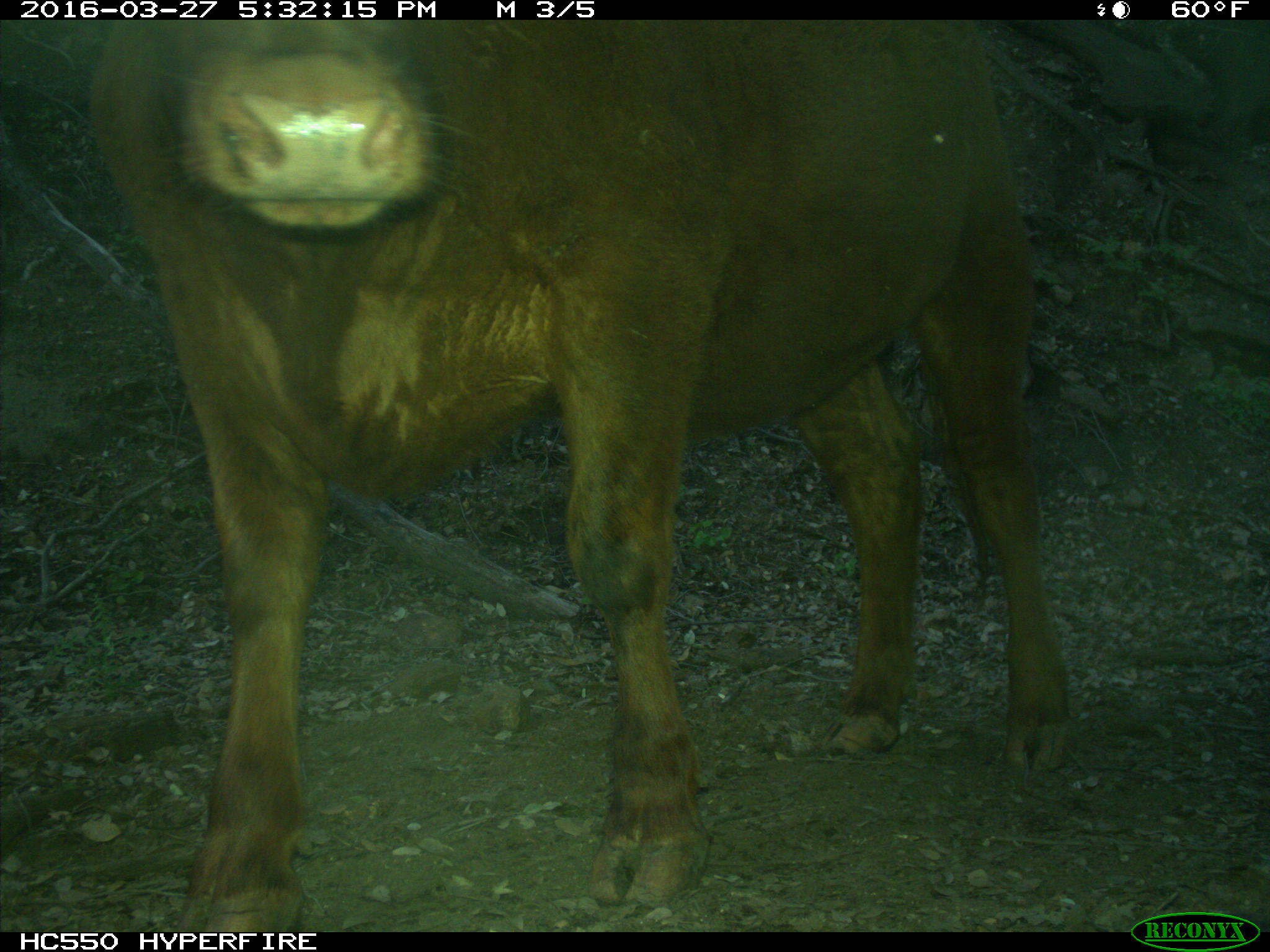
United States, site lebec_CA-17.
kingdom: Animalia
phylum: Chordata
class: Mammalia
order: Artiodactyla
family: Bovidae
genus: Bos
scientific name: Bos taurus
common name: domestic cow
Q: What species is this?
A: Bos taurus (domestic cow).